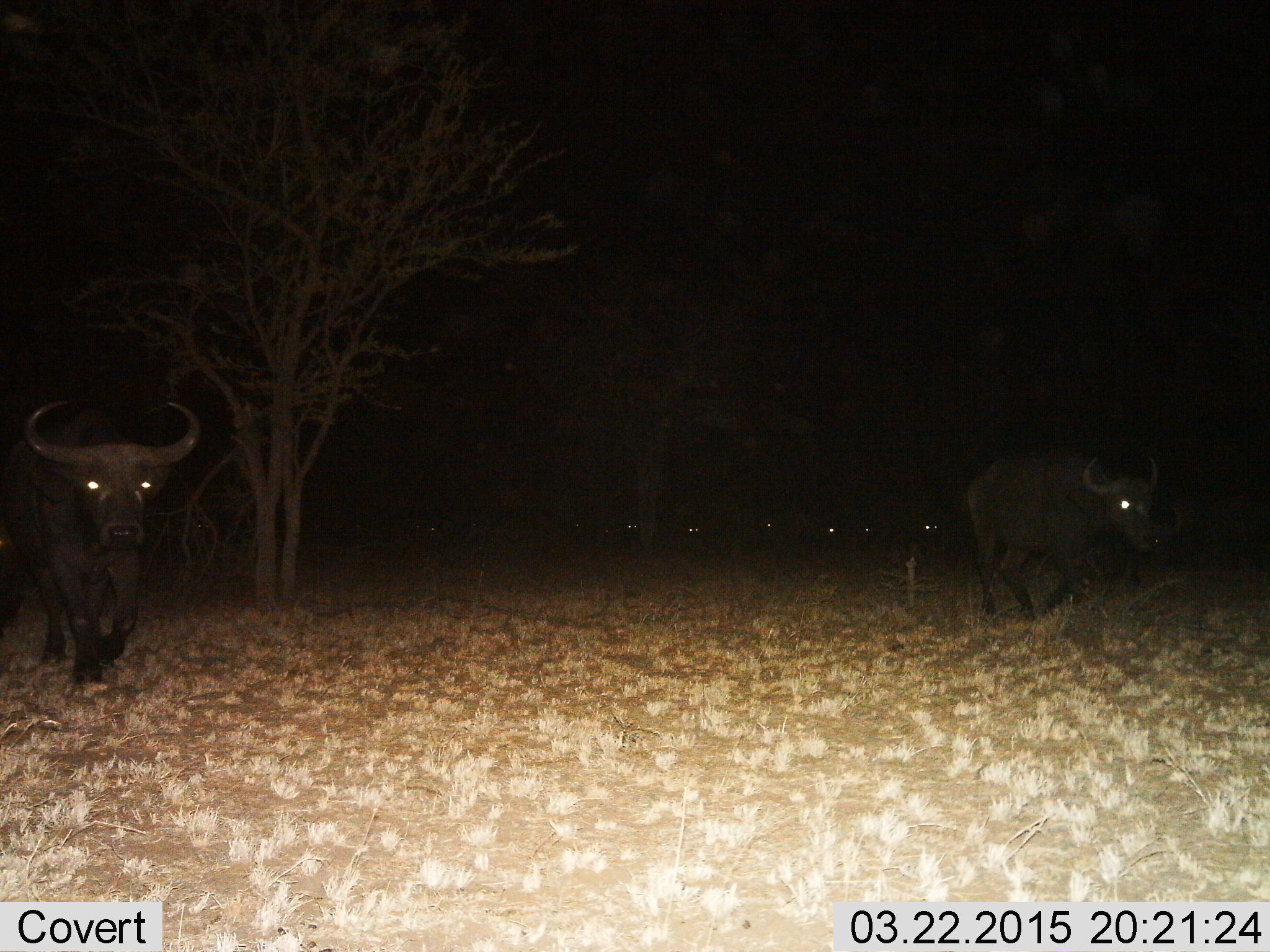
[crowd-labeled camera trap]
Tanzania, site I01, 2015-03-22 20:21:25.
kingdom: Animalia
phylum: Chordata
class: Mammalia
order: Artiodactyla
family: Bovidae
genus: Syncerus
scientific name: Syncerus caffer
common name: cape buffalo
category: buffalo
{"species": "buffalo (cape buffalo) (Syncerus caffer)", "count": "3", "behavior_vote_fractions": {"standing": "18%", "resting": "0%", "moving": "82%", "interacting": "0%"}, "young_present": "0%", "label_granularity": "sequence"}